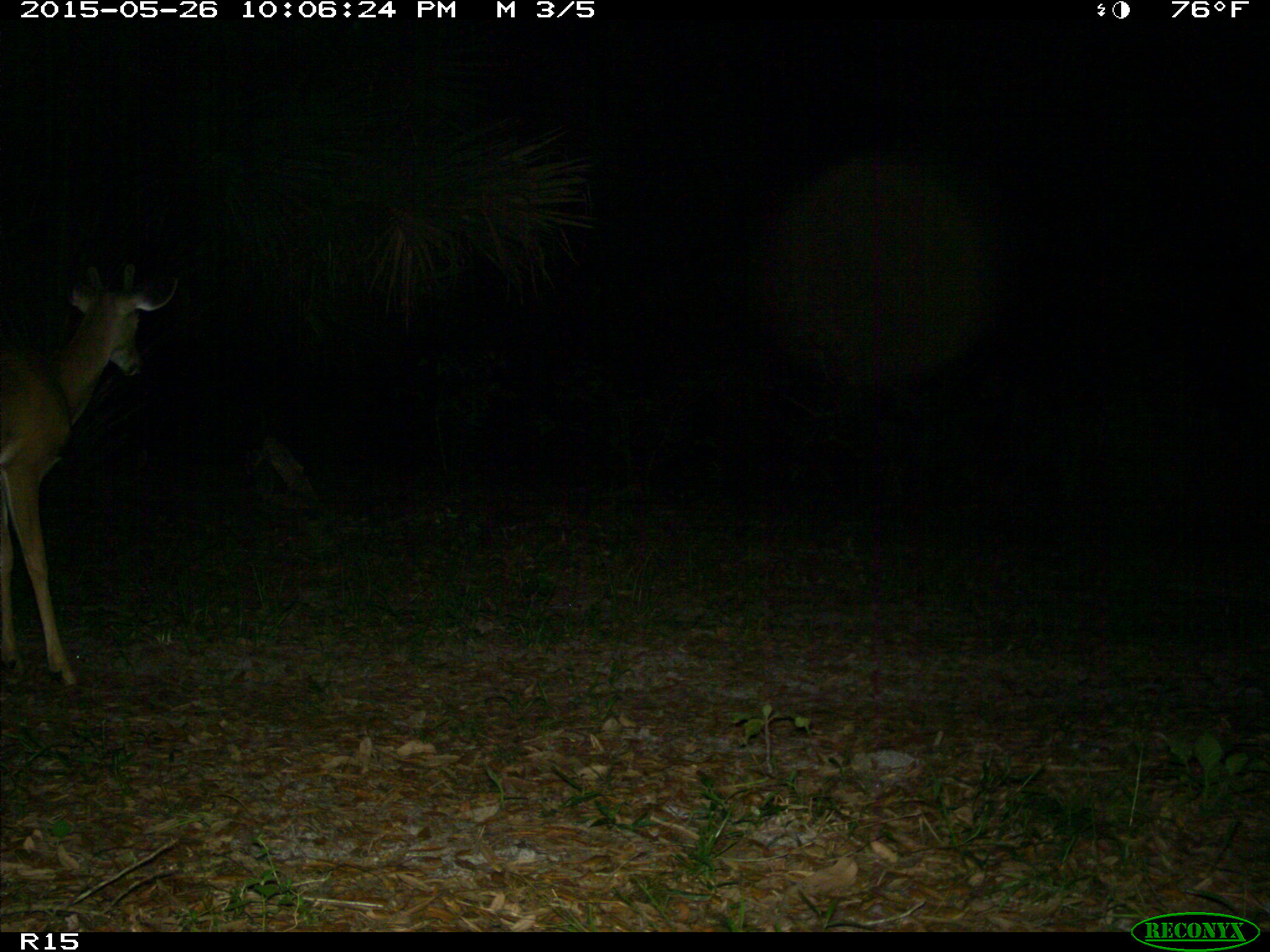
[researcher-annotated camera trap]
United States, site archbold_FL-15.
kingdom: Animalia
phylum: Chordata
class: Mammalia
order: Artiodactyla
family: Cervidae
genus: Odocoileus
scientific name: Odocoileus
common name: deer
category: unidentified deer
Unidentified deer (deer) (Odocoileus).